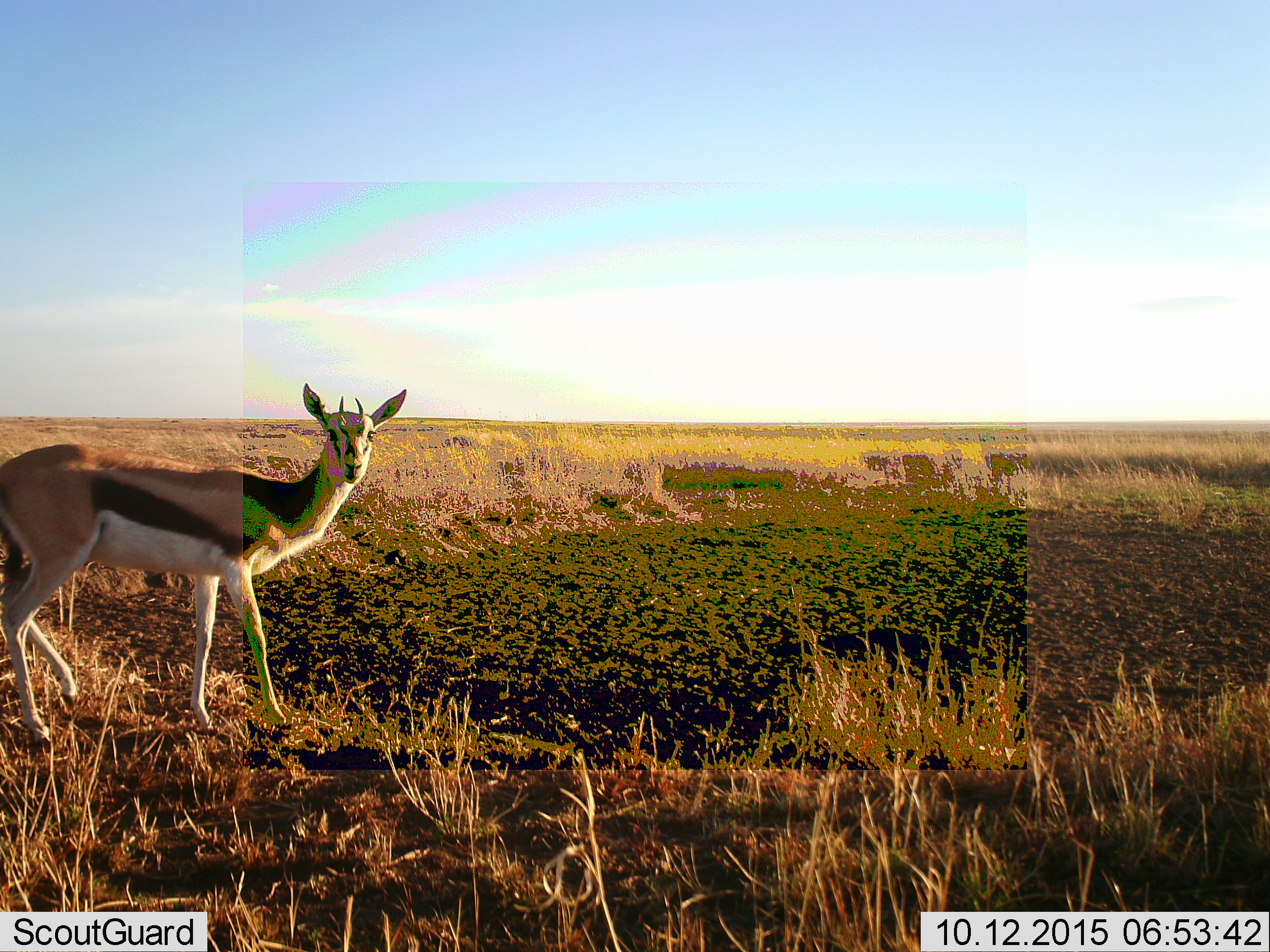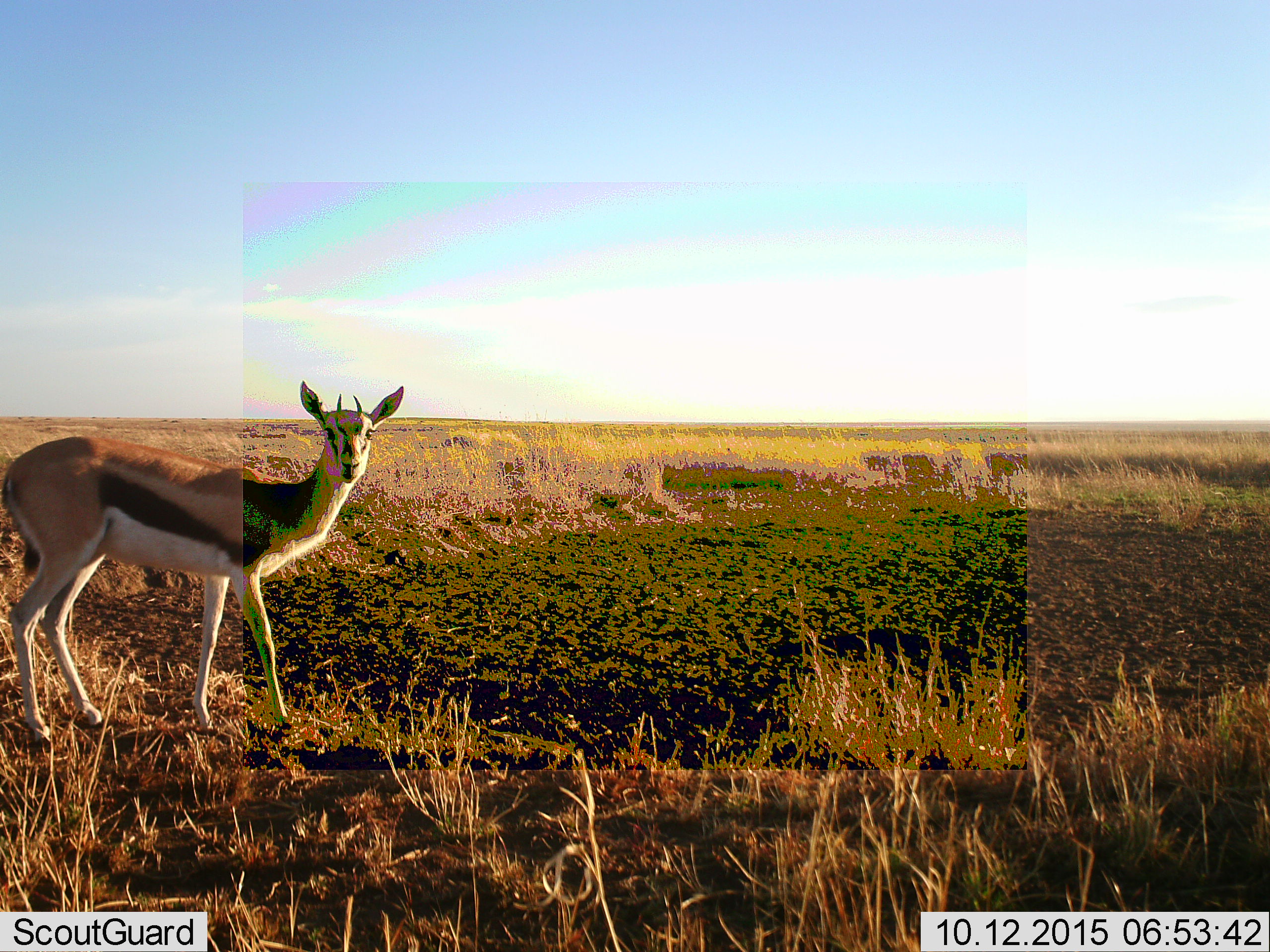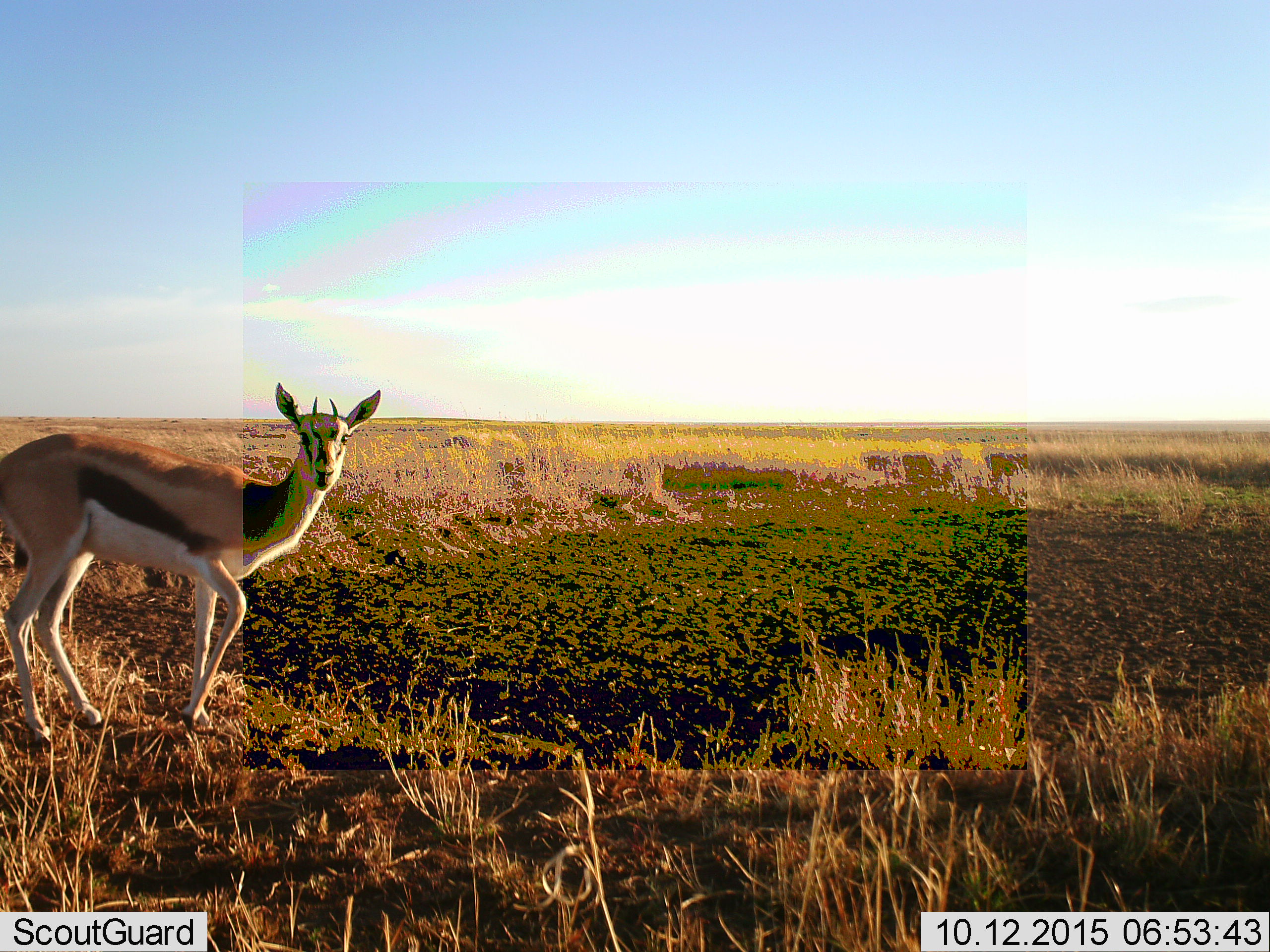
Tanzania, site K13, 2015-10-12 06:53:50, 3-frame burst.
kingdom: Animalia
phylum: Chordata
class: Mammalia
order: Artiodactyla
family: Bovidae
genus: Eudorcas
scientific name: Eudorcas thomsonii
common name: thomson's gazelle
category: gazellethomsons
Gazellethomsons (thomson's gazelle) (Eudorcas thomsonii), count 1. Behavior (volunteer vote fractions): standing 44%, resting 0%, moving 56%, interacting 0%. Young present (vote fraction): 0%. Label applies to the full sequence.